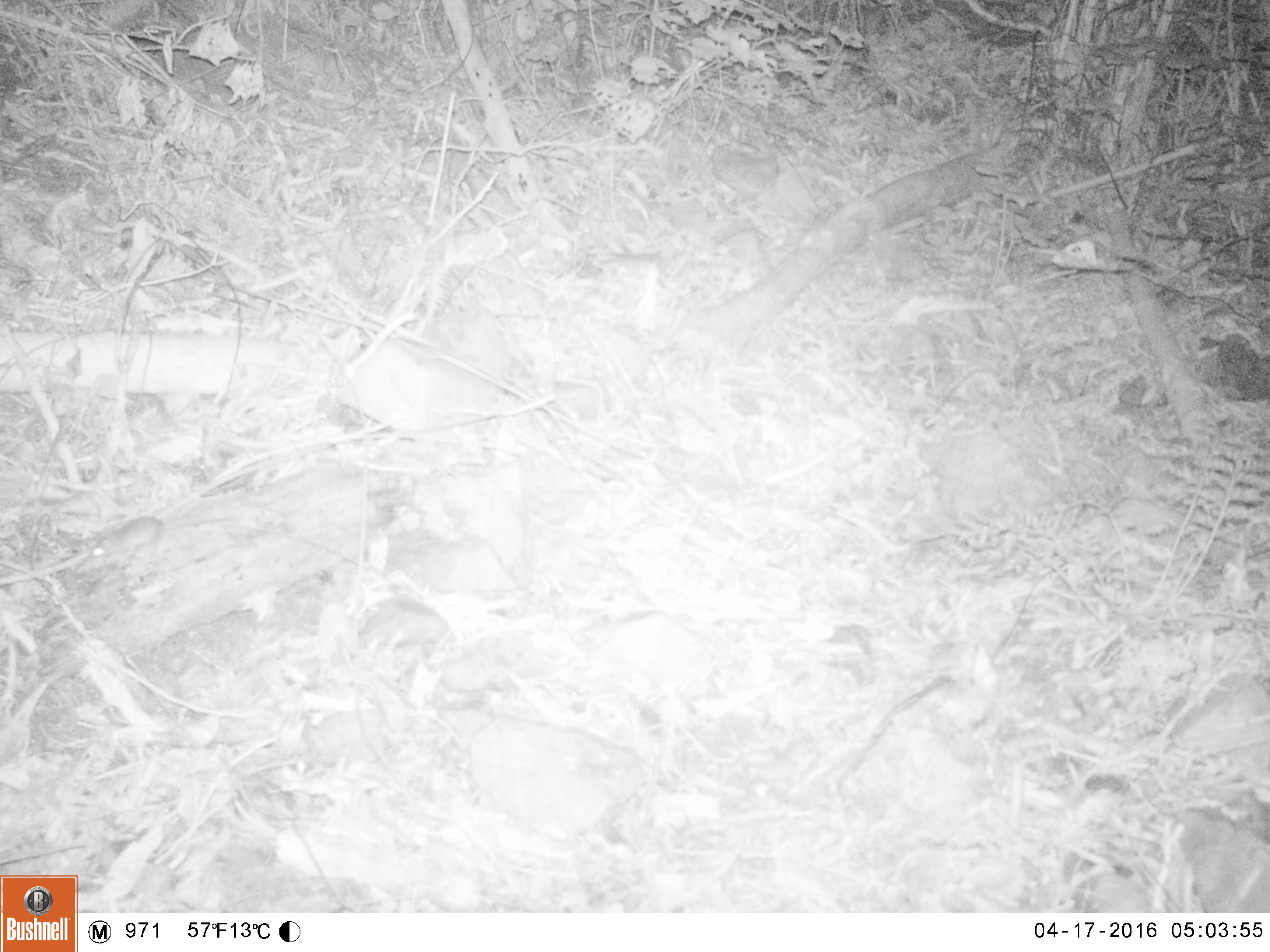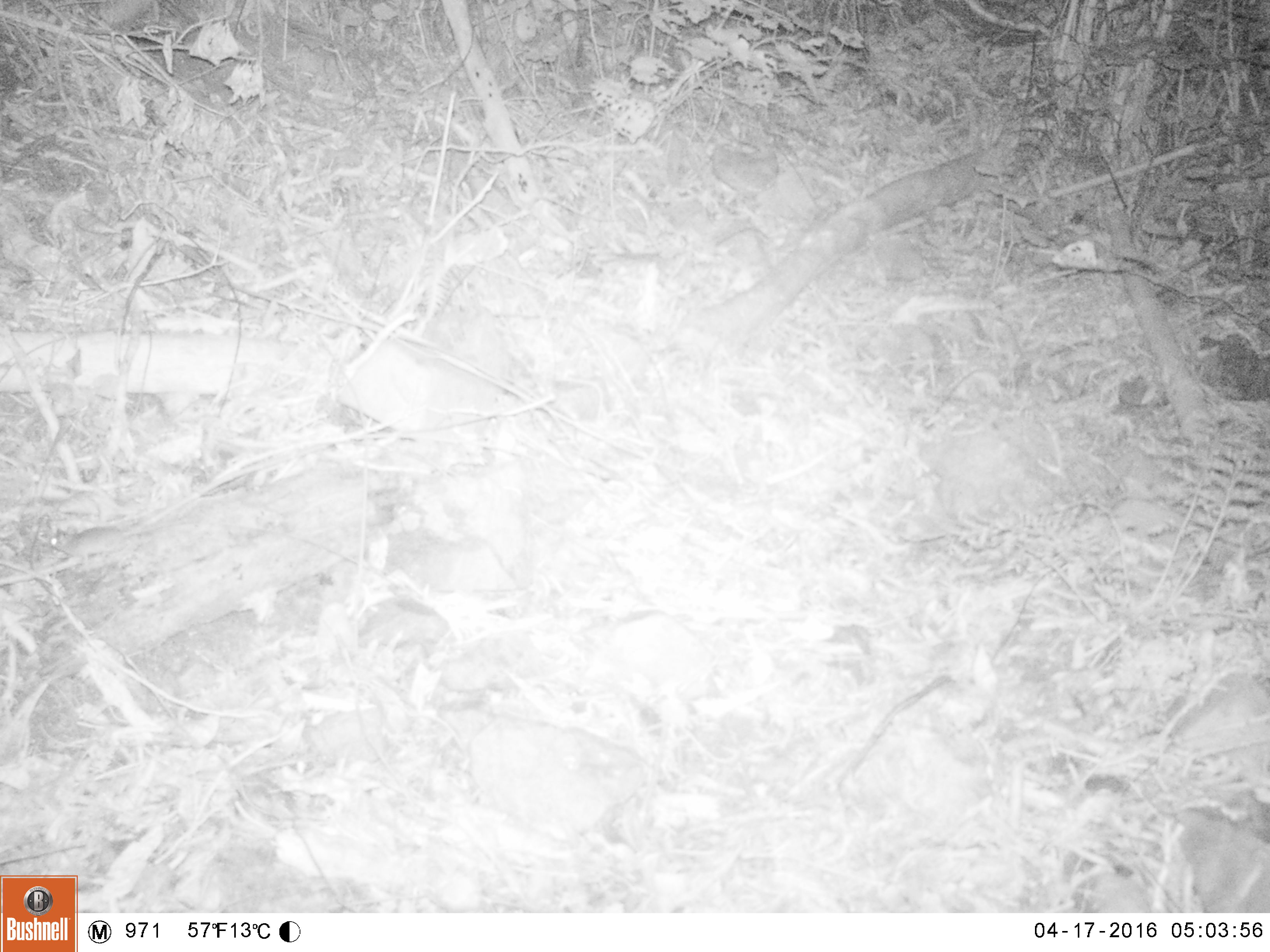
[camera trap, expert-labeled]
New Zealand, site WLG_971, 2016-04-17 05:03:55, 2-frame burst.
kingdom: Animalia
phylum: Chordata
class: Mammalia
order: Rodentia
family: Muridae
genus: Mus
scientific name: Mus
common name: mouse